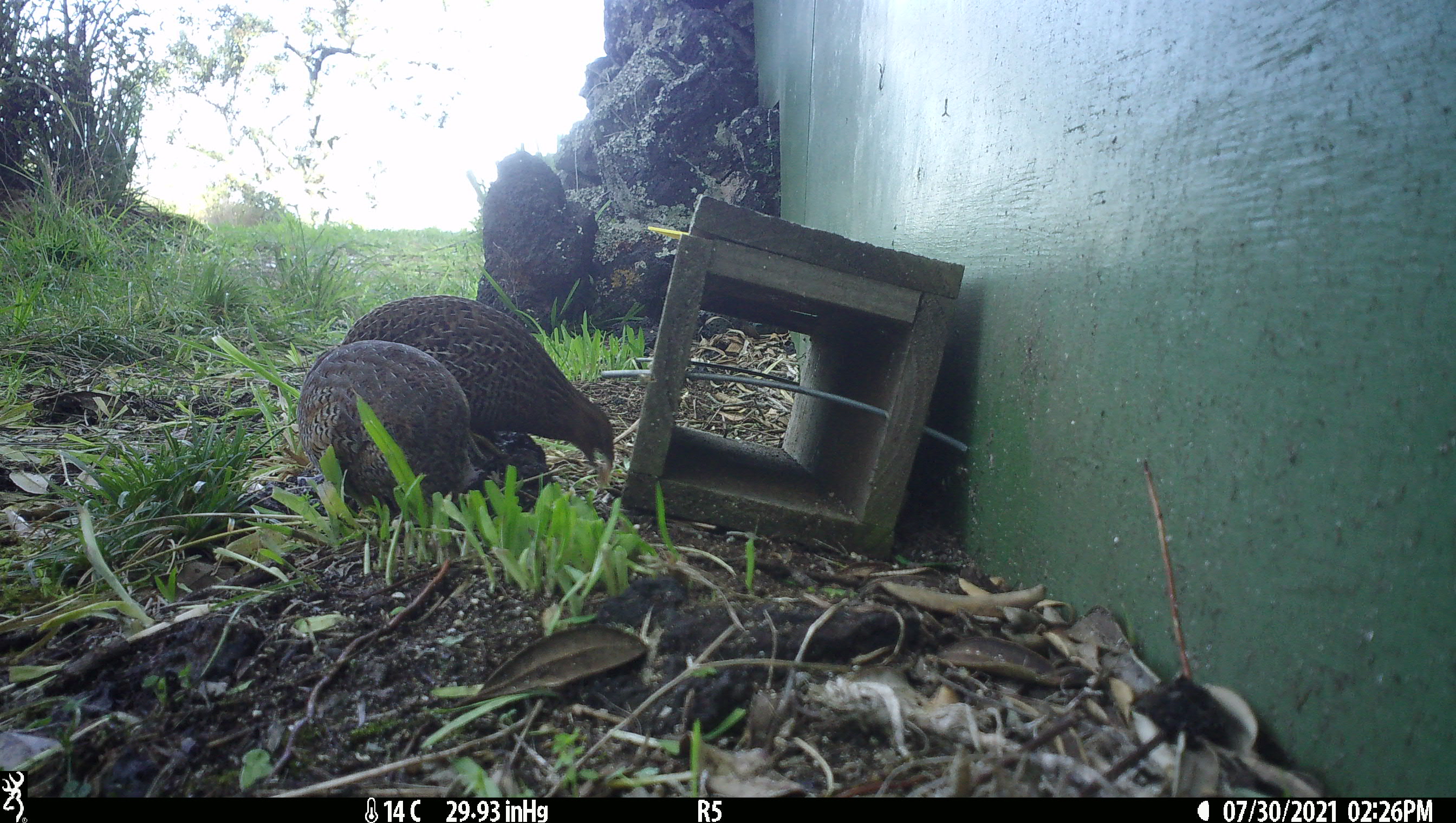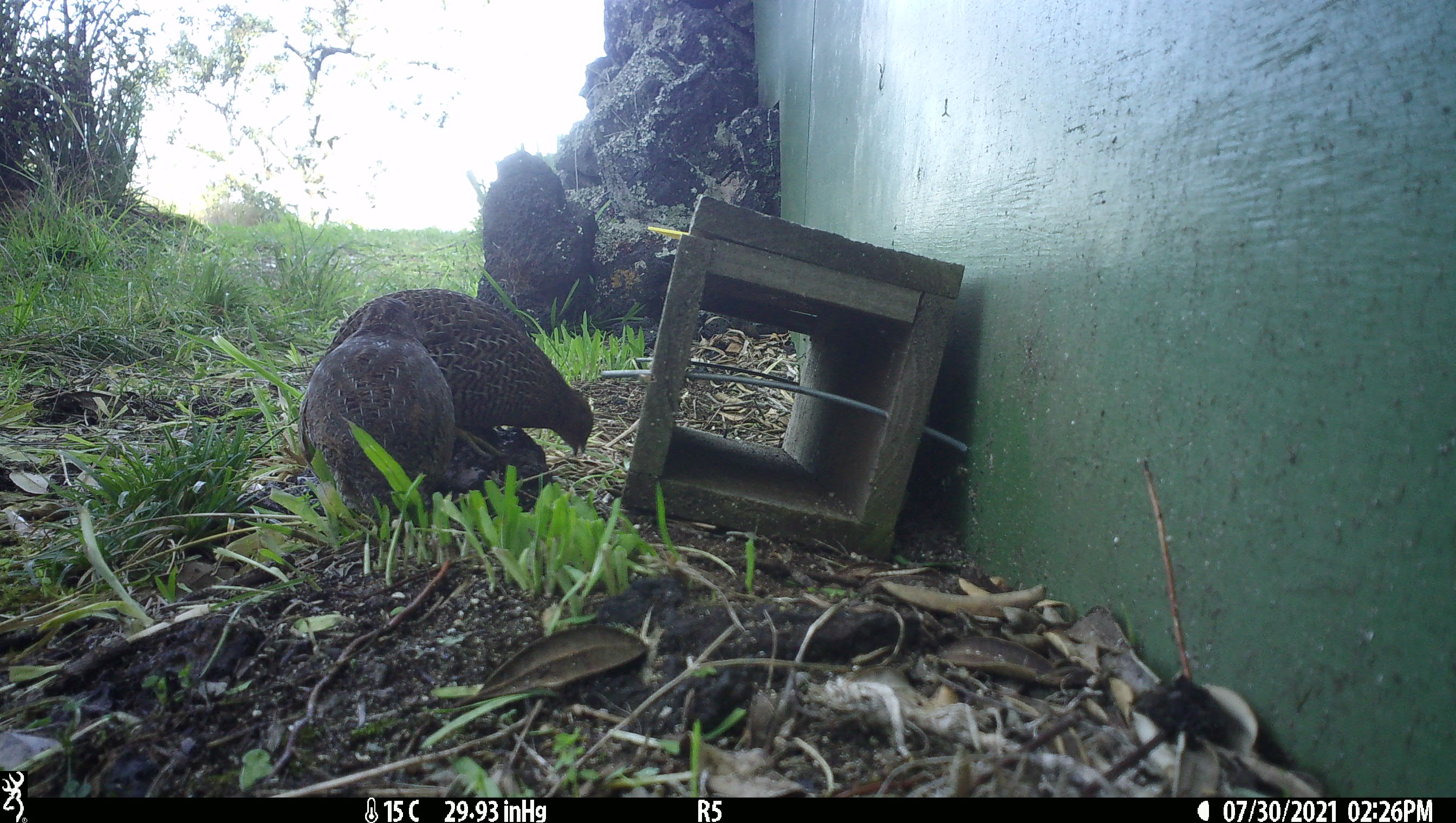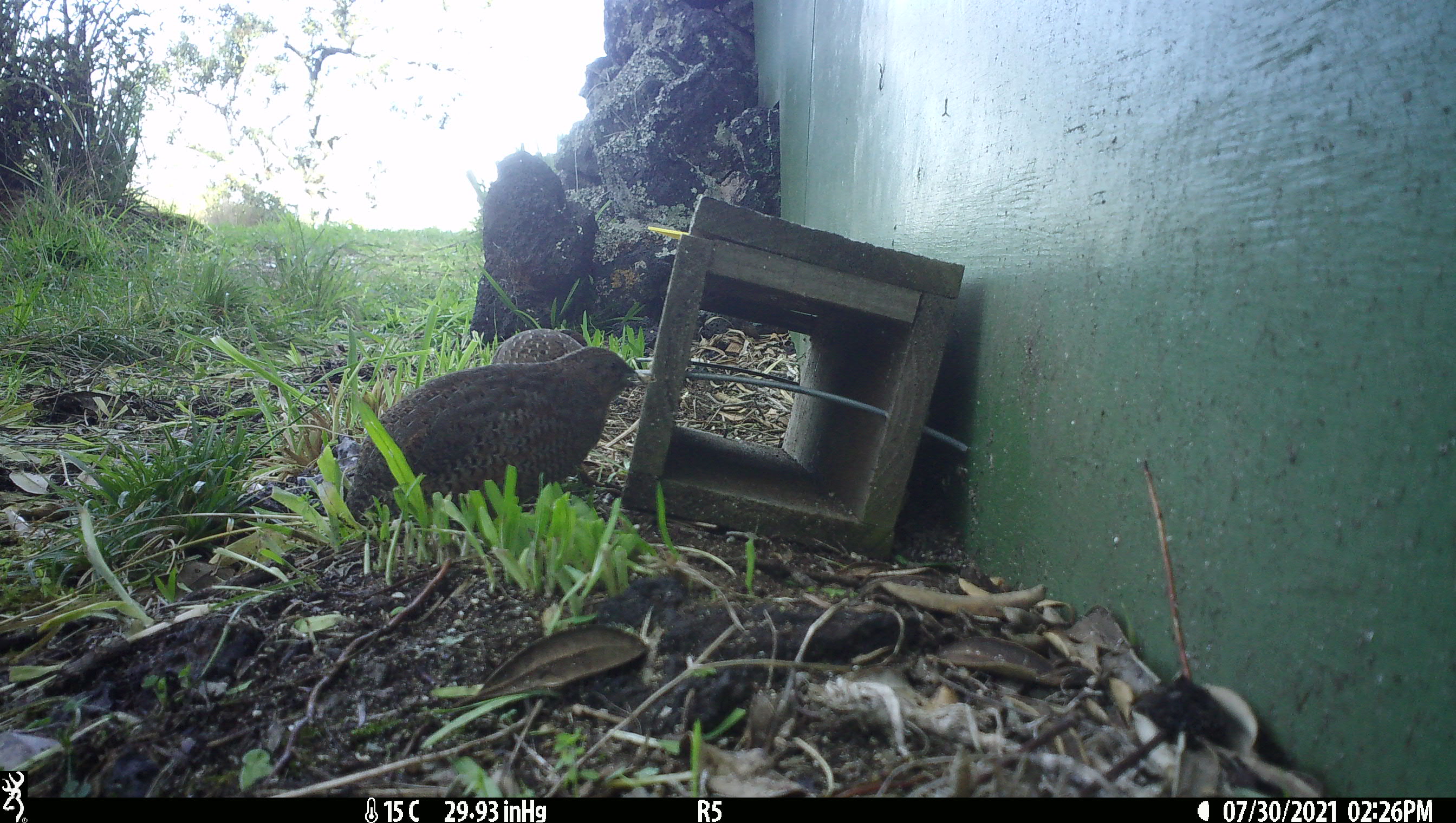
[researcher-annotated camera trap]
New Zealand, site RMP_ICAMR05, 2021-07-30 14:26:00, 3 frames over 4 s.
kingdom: Animalia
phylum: Chordata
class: Aves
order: Galliformes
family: Phasianidae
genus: Synoicus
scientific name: Synoicus ypsilophorus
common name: brown quail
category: quail brown